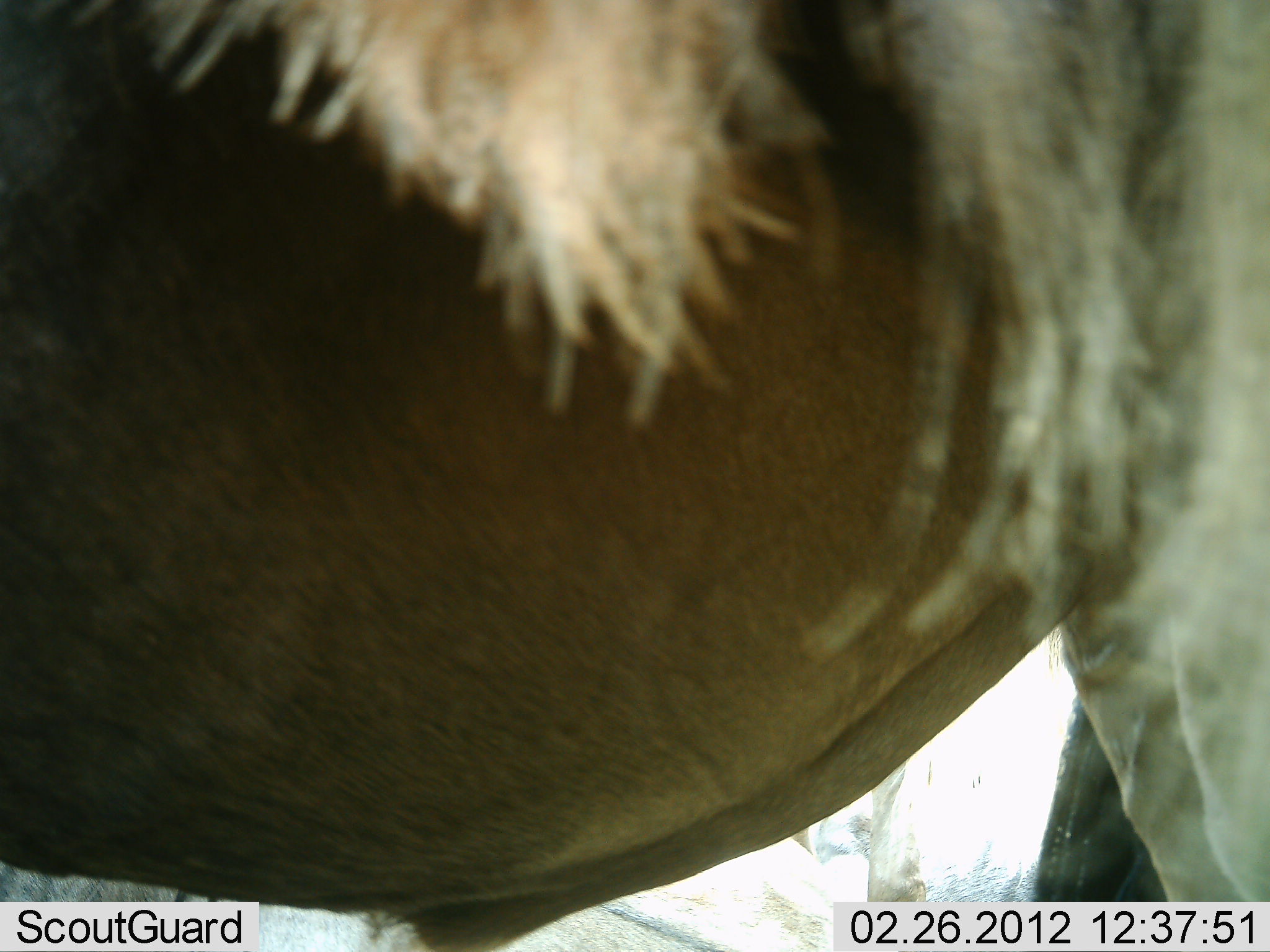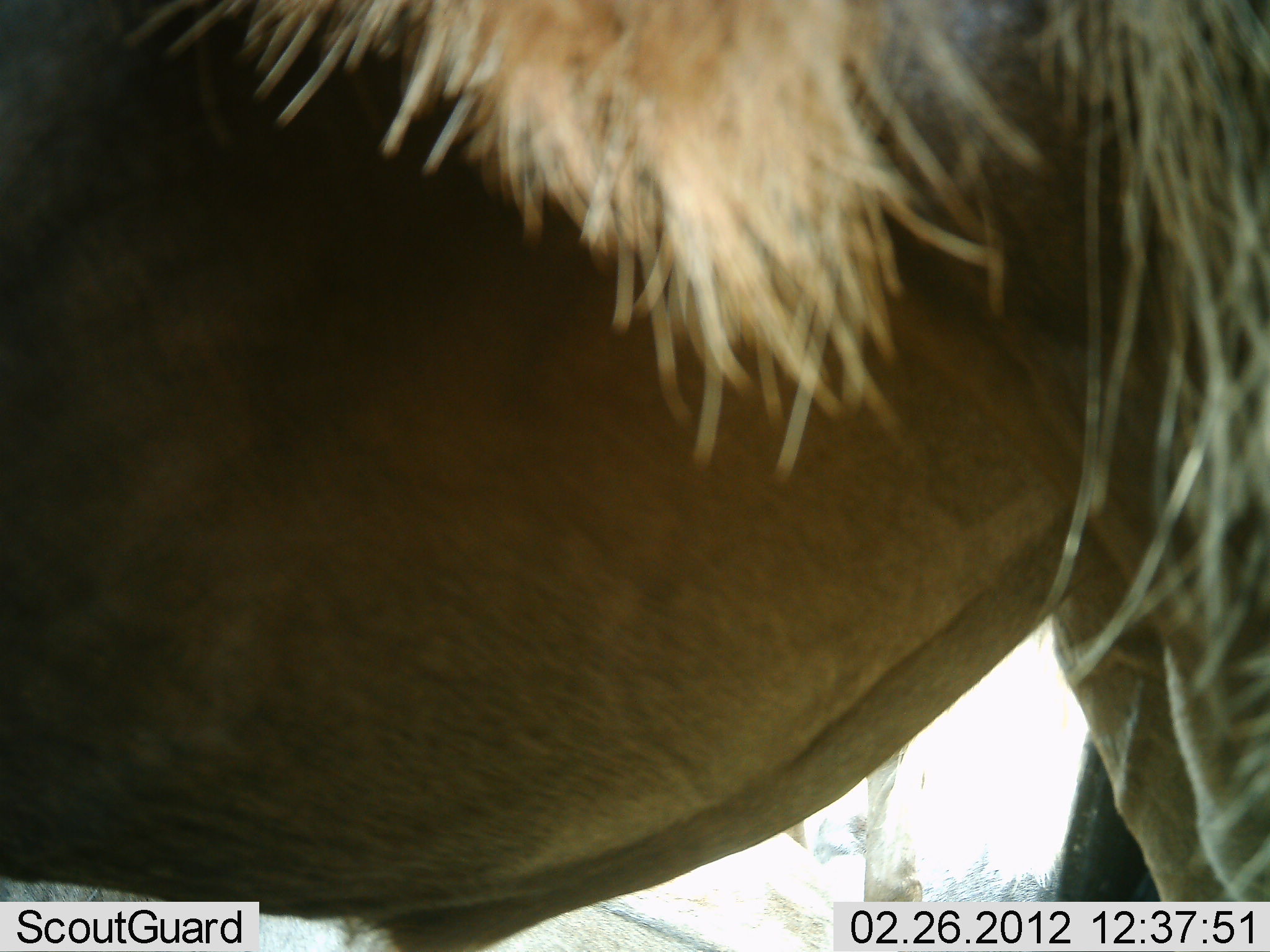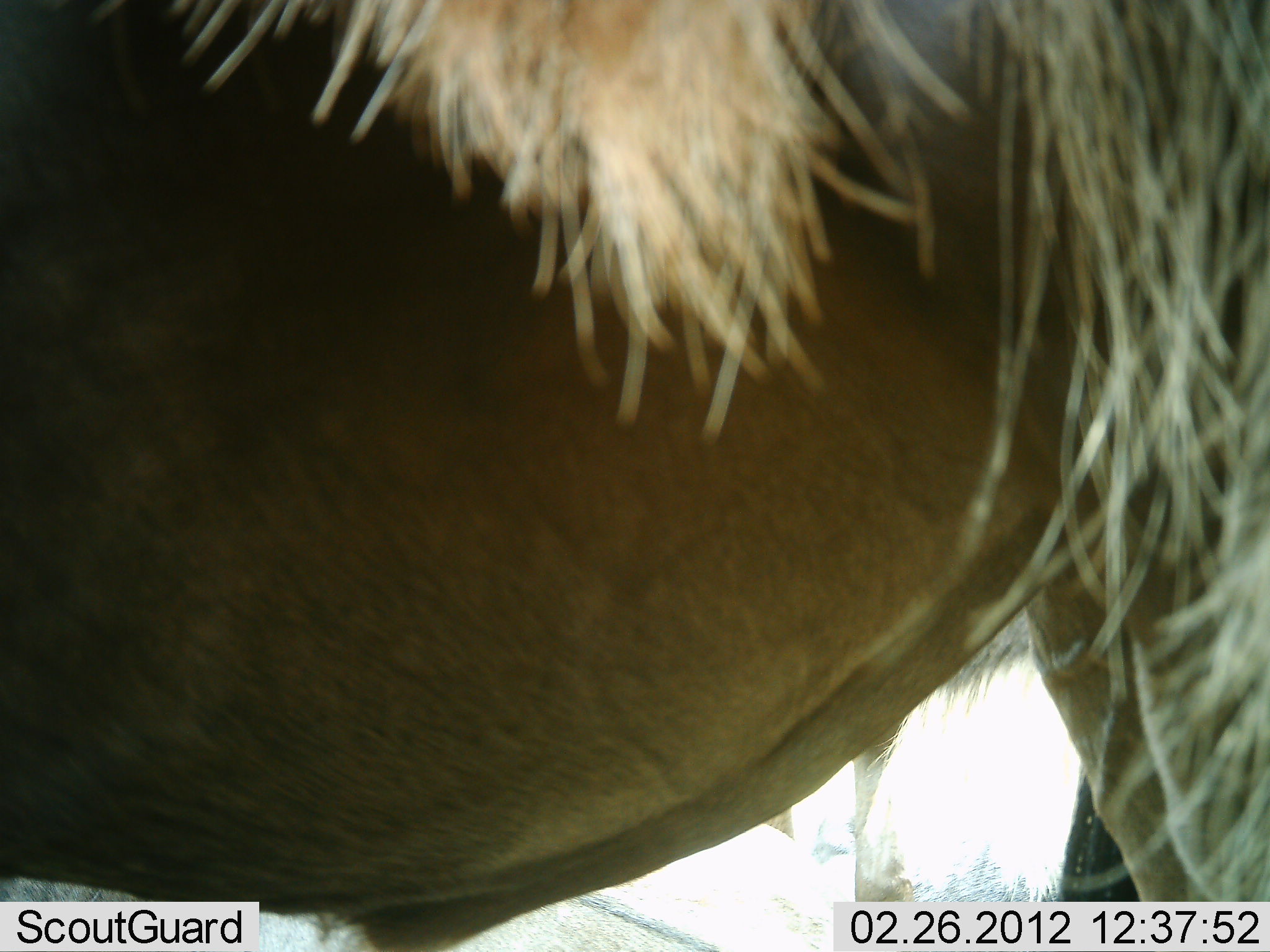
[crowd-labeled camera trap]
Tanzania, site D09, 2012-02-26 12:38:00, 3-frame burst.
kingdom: Animalia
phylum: Chordata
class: Mammalia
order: Artiodactyla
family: Bovidae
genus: Connochaetes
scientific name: Connochaetes taurinus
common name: blue wildebeest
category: wildebeest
Wildebeest (blue wildebeest) (Connochaetes taurinus), count 2. Behavior (volunteer vote fractions): standing 93%, resting 0%, moving 7%, interacting 0%. Young present (vote fraction): 0%. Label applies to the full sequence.